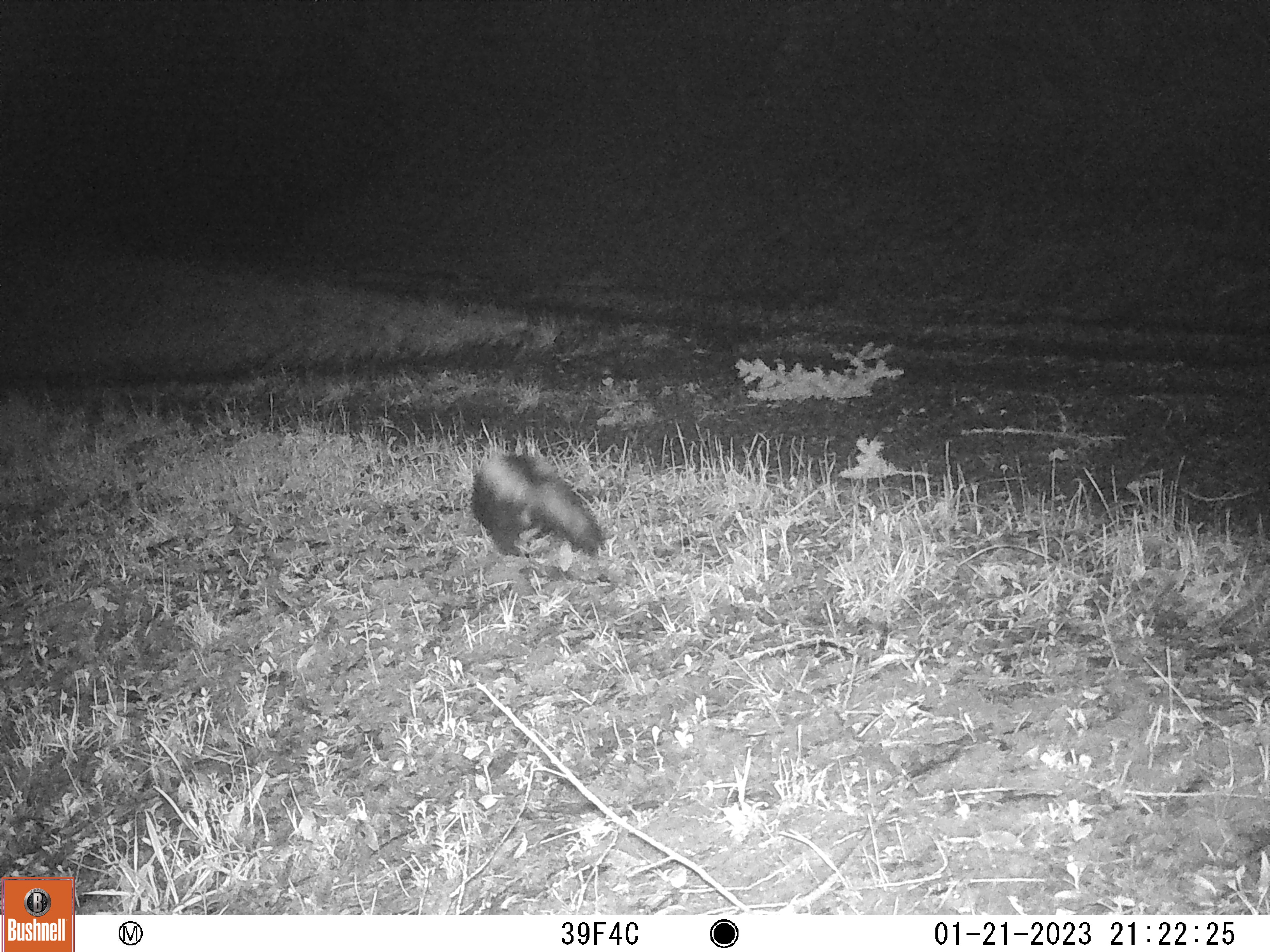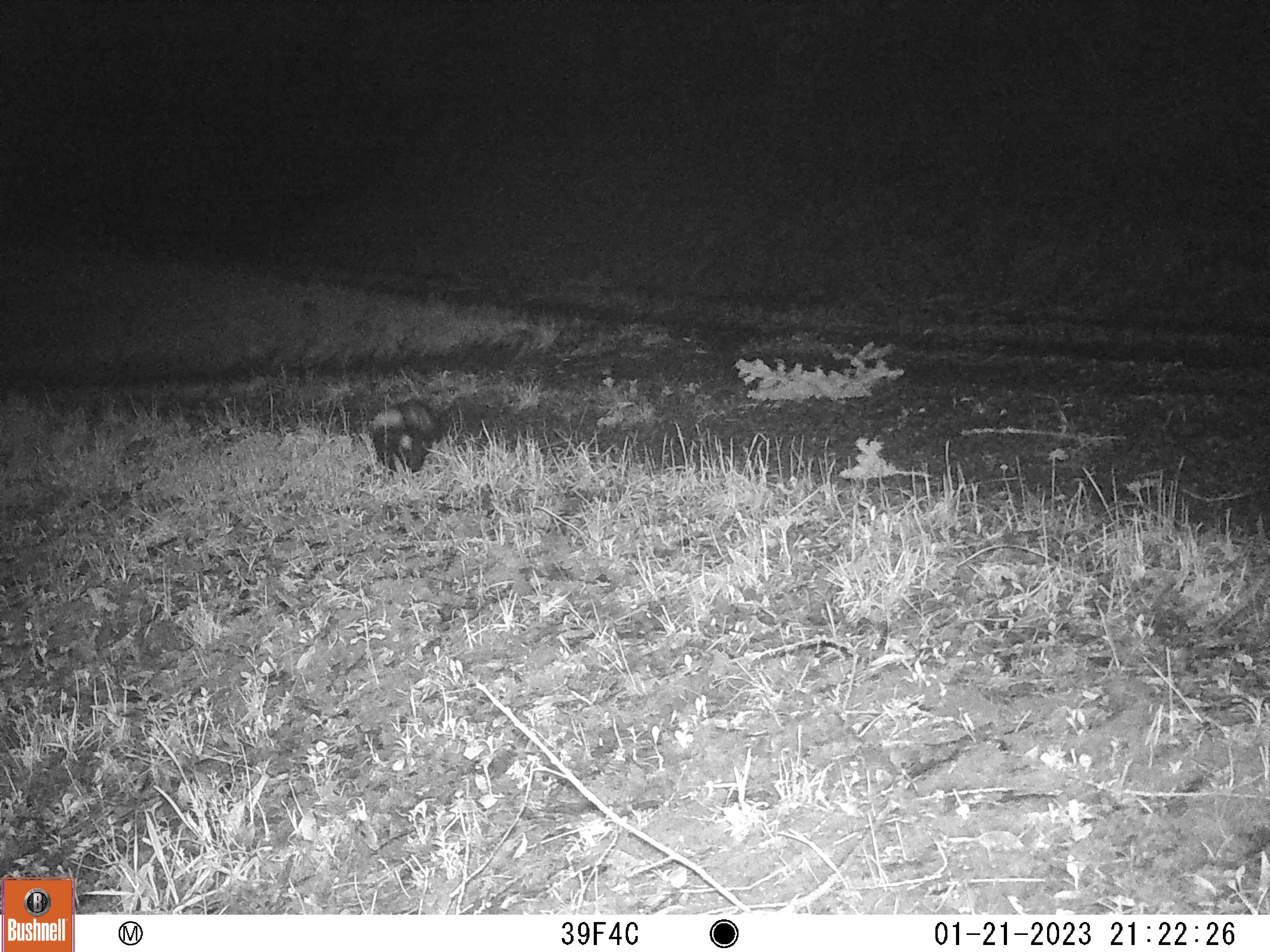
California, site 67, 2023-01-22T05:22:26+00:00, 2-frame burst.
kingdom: Animalia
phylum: Chordata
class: Mammalia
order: Carnivora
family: Mephitidae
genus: Mephitis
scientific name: Mephitis mephitis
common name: striped skunk